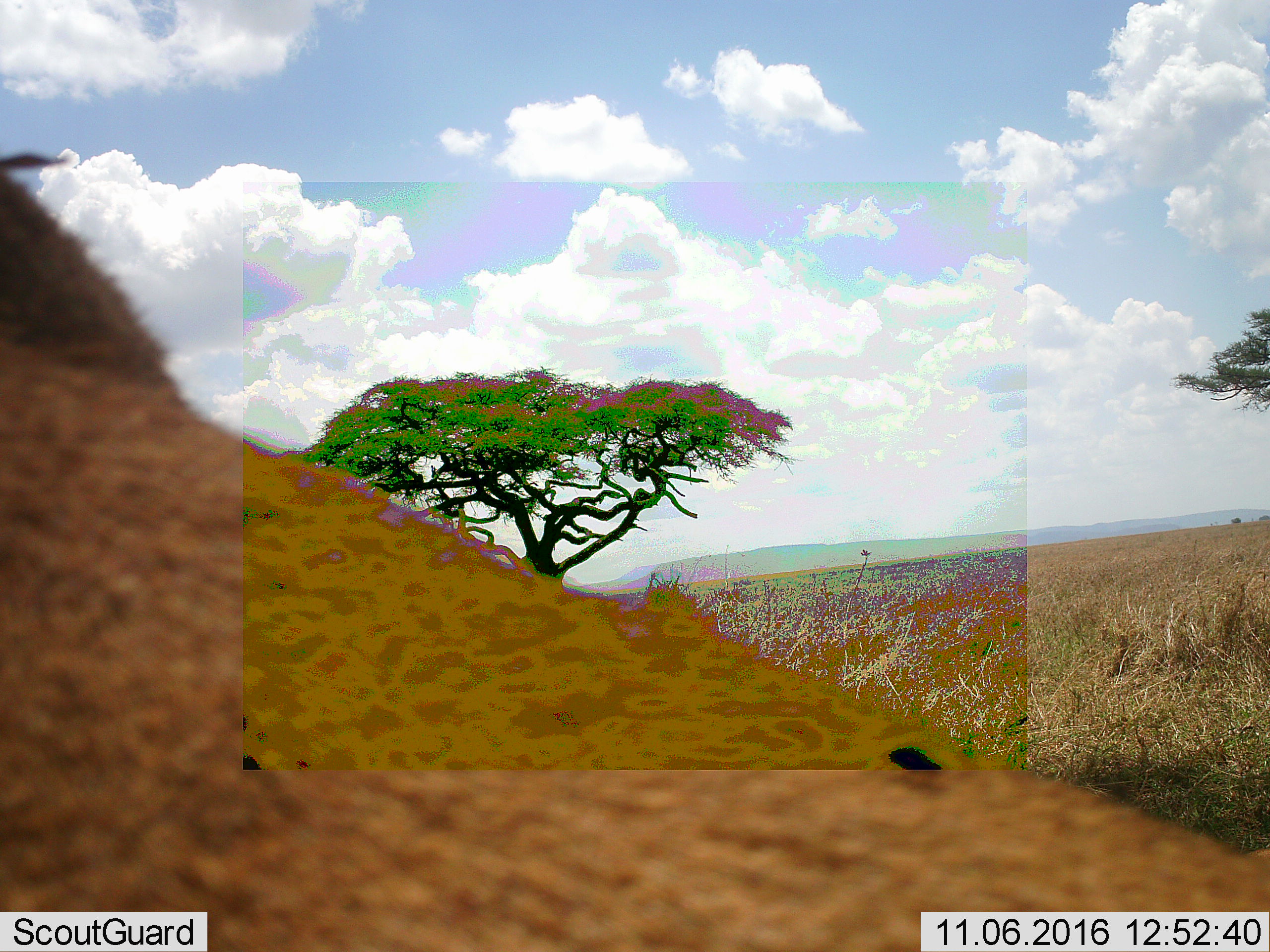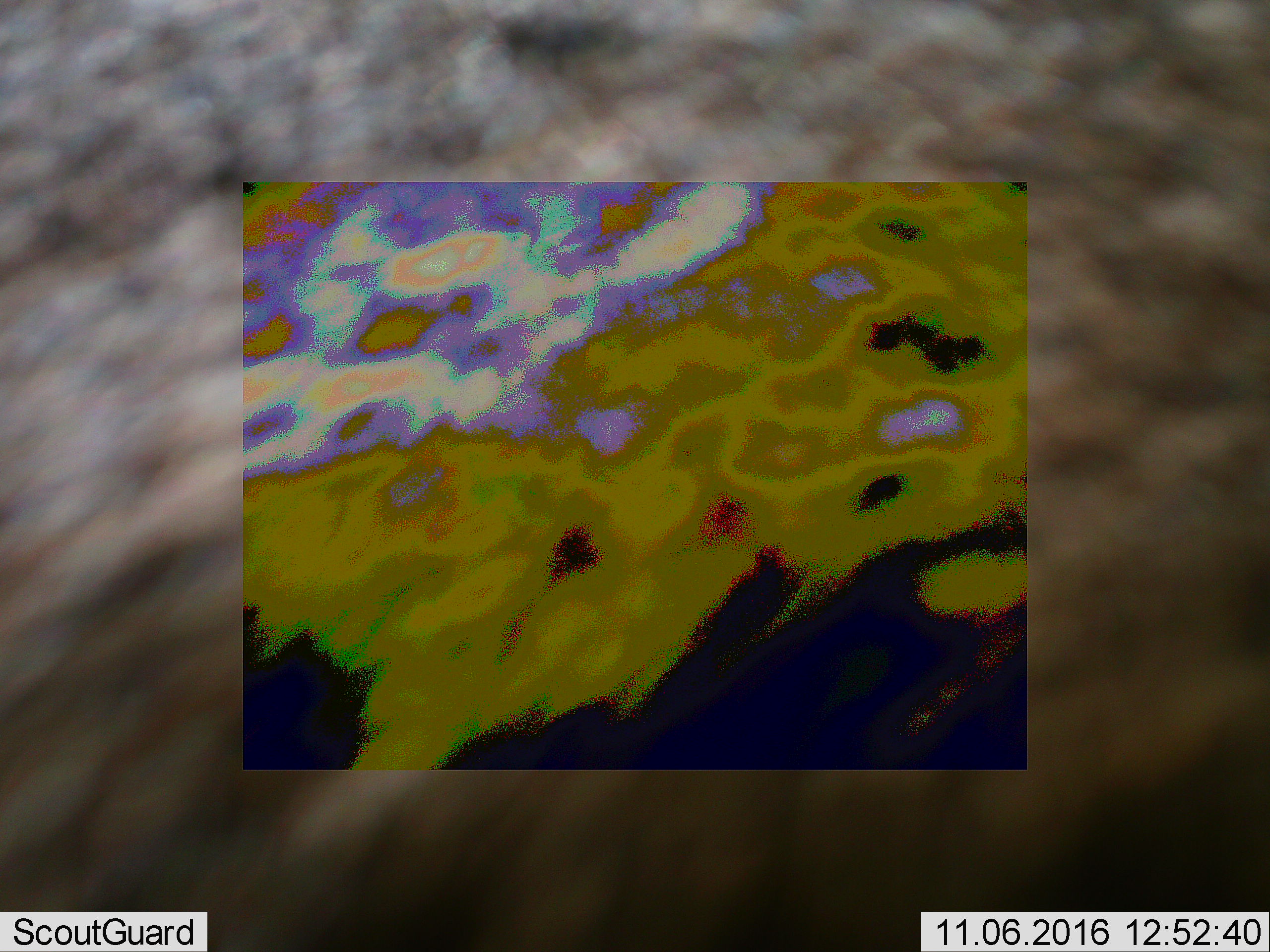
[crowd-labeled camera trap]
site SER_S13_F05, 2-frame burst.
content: unidentified animal